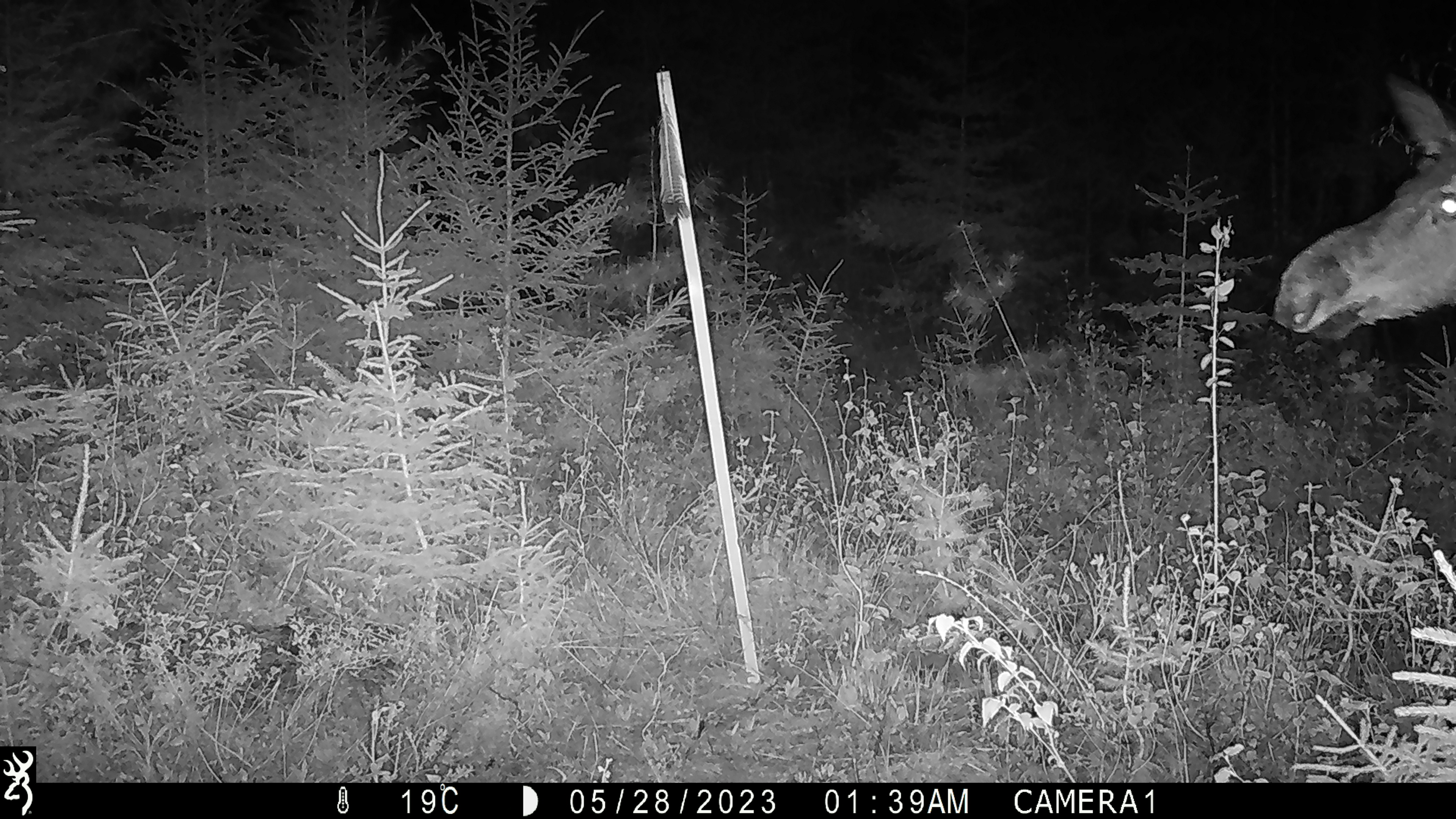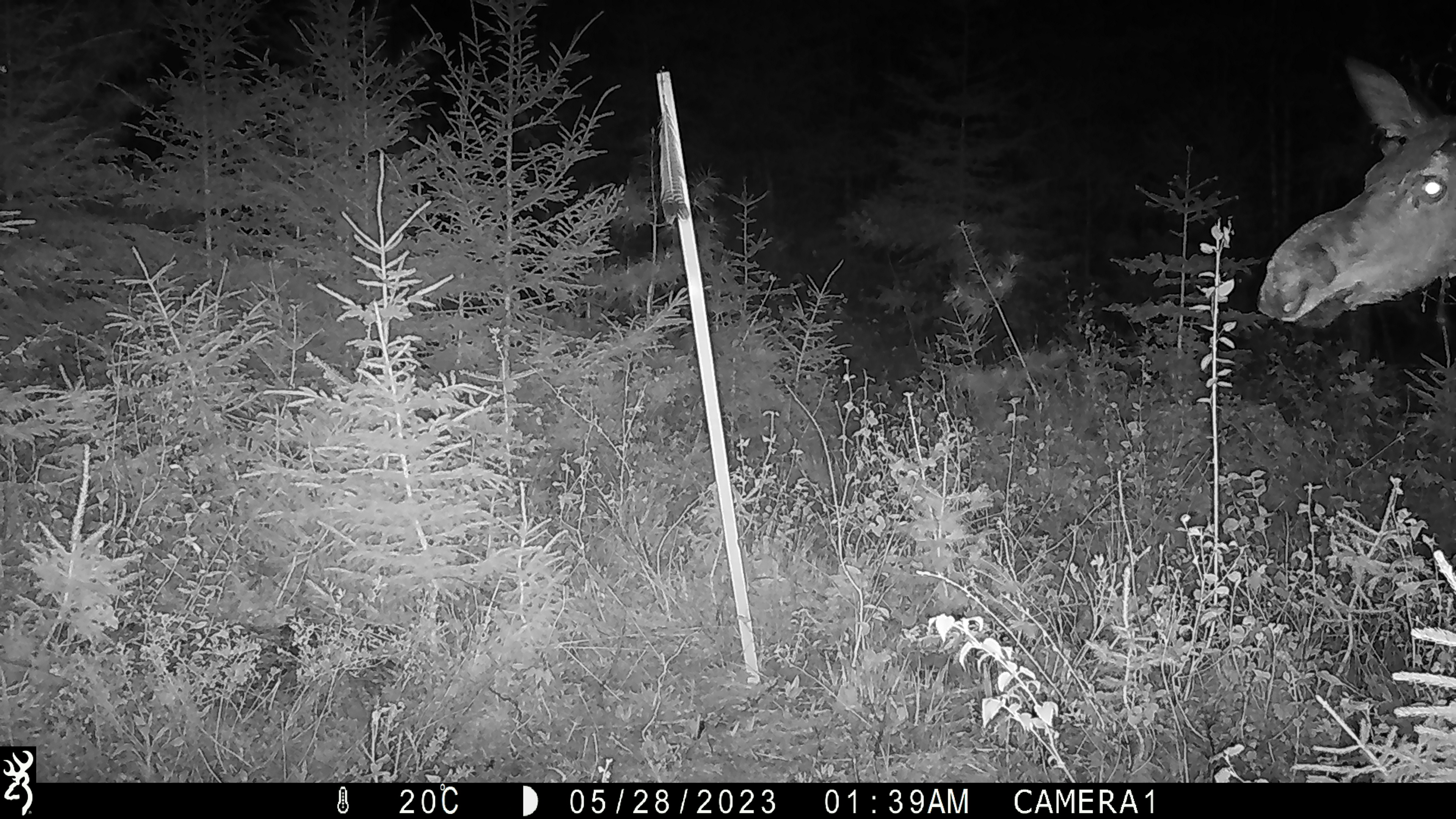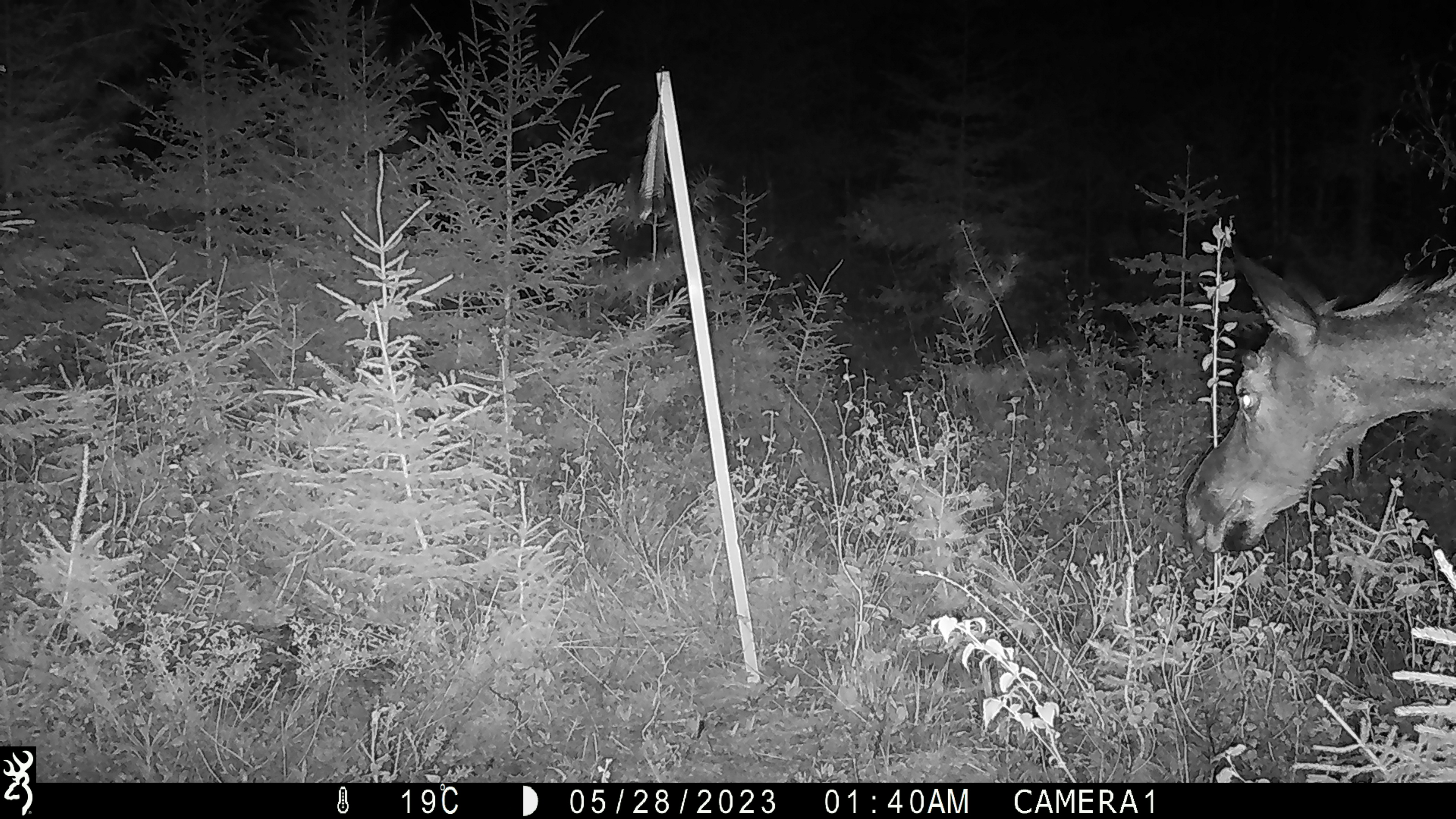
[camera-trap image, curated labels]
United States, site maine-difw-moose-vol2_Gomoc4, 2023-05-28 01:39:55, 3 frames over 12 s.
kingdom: Animalia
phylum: Chordata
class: Mammalia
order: Artiodactyla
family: Cervidae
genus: Alces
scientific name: Alces alces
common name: moose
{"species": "moose (Alces alces)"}